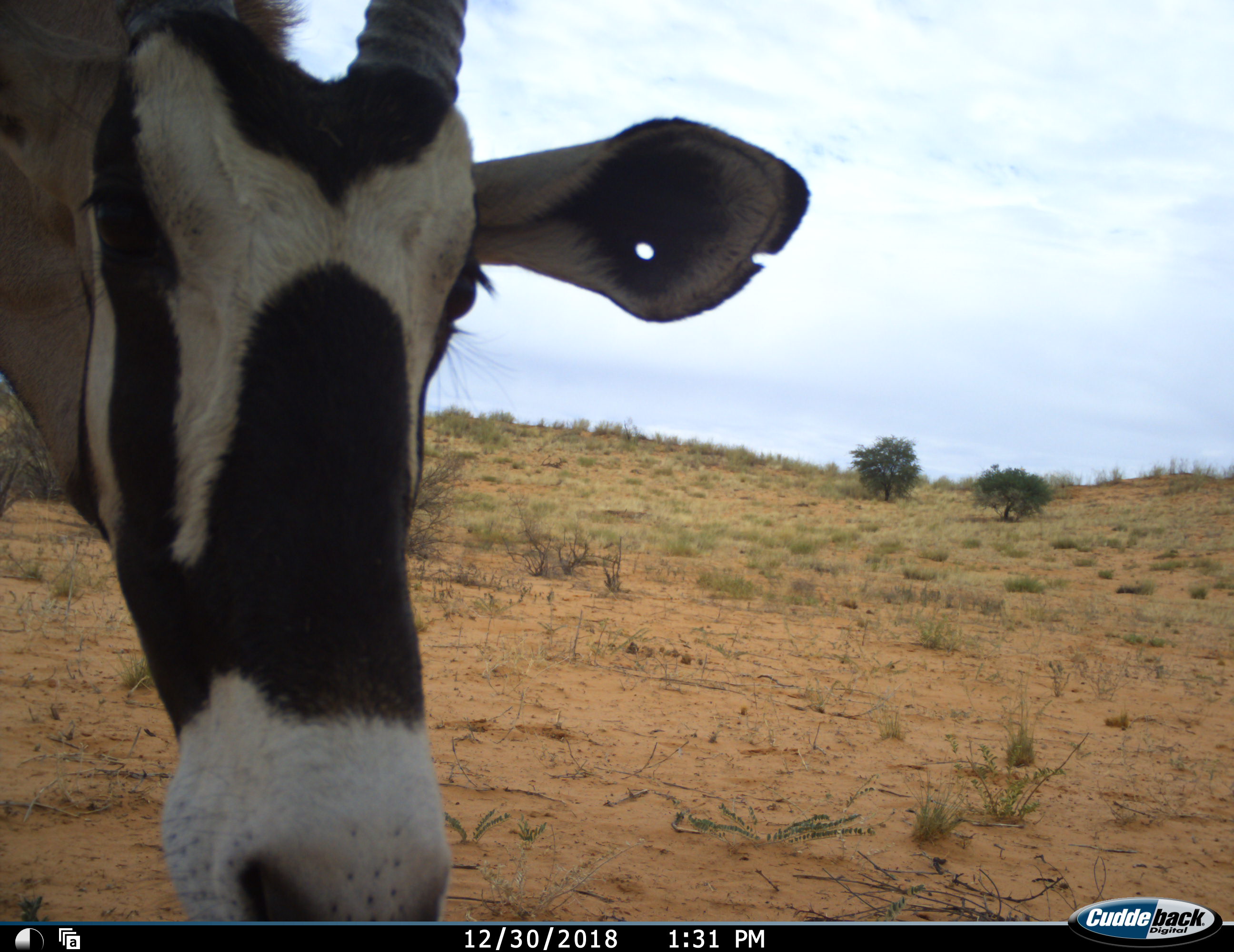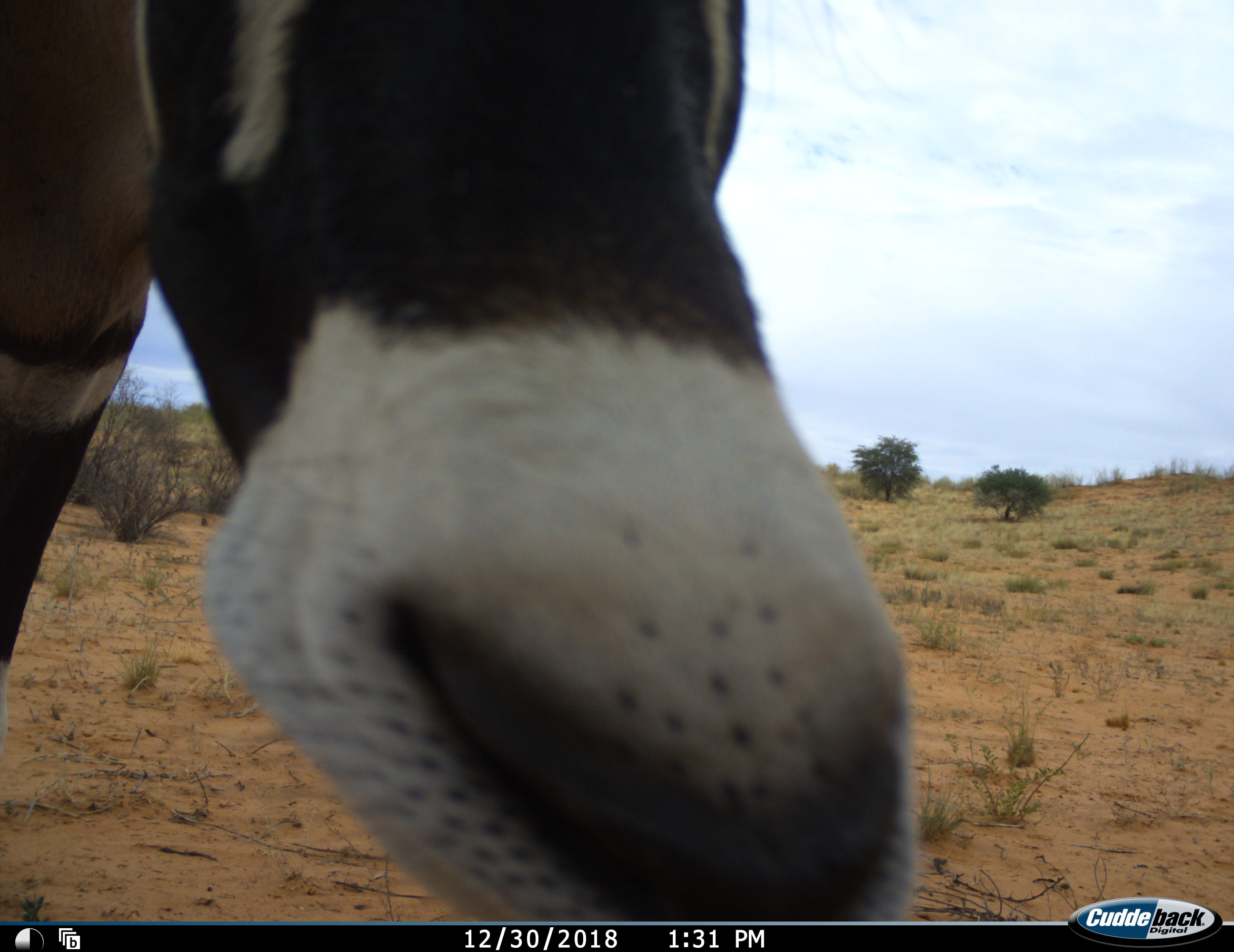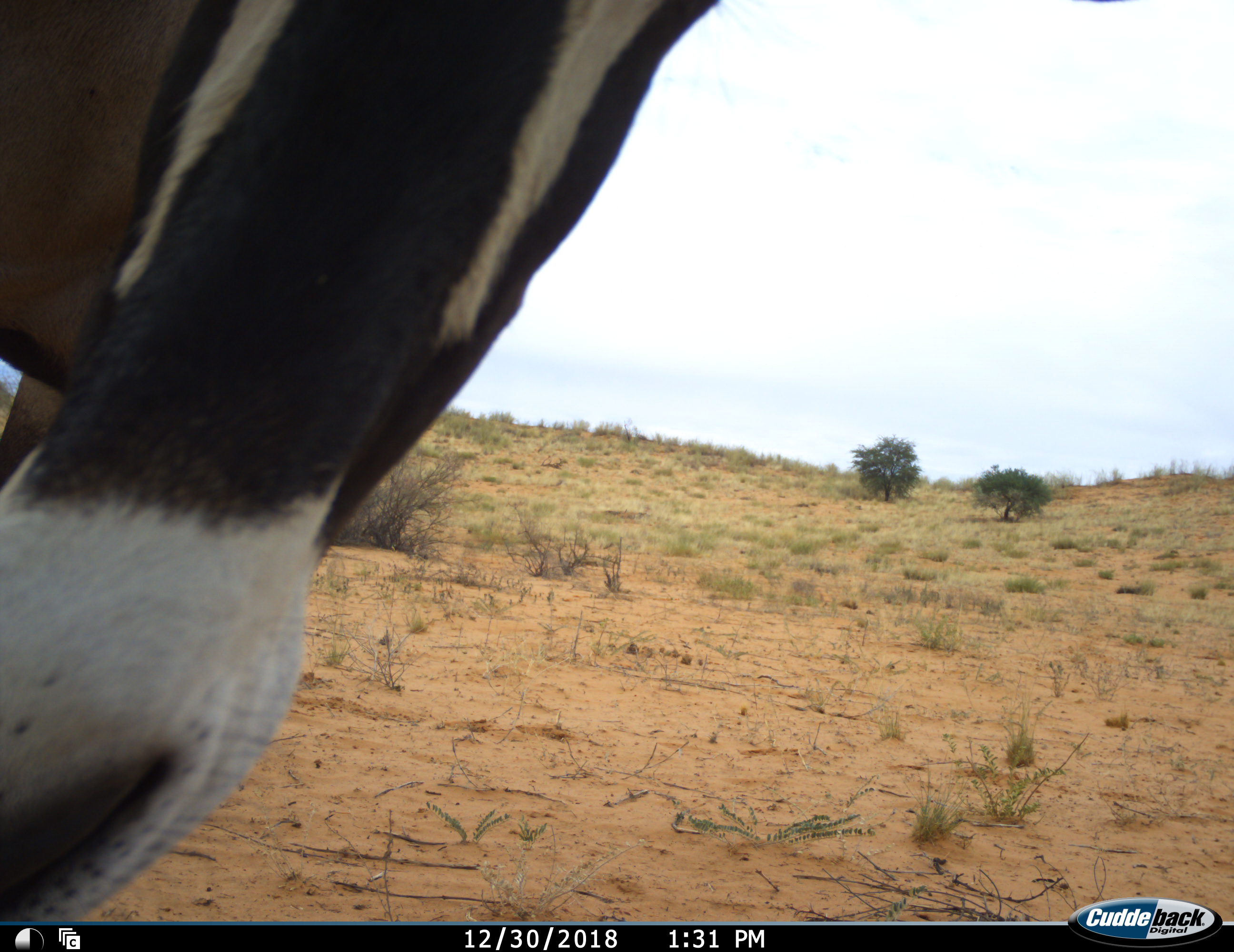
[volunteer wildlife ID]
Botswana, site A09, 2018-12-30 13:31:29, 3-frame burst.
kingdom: Animalia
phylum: Chordata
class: Mammalia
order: Artiodactyla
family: Bovidae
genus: Oryx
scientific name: Oryx gazella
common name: gemsbok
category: gemsbokoryx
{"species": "gemsbokoryx (gemsbok) (Oryx gazella)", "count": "1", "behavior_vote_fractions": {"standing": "91%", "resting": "0%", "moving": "0%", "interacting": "27%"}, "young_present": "0%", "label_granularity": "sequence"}